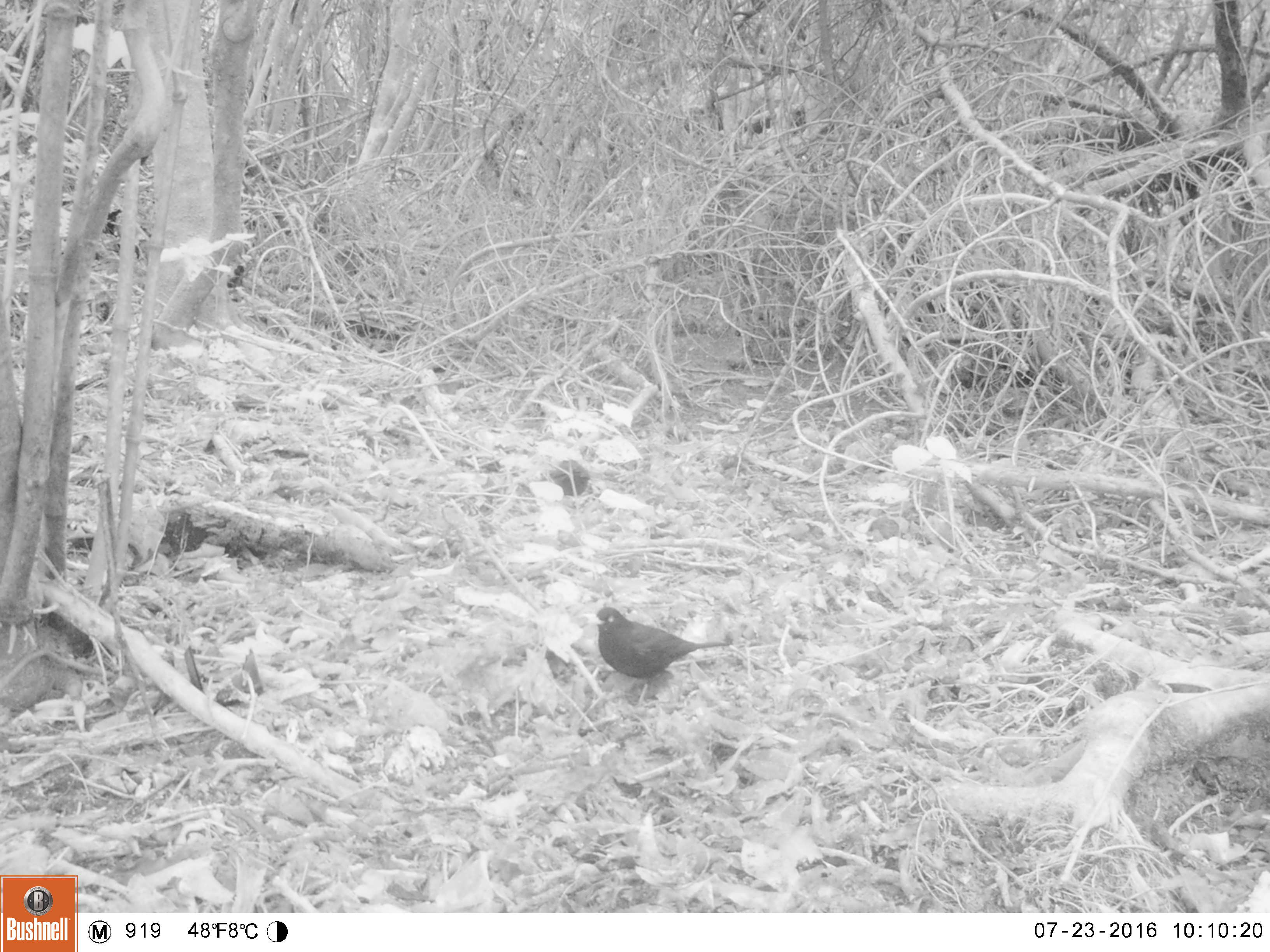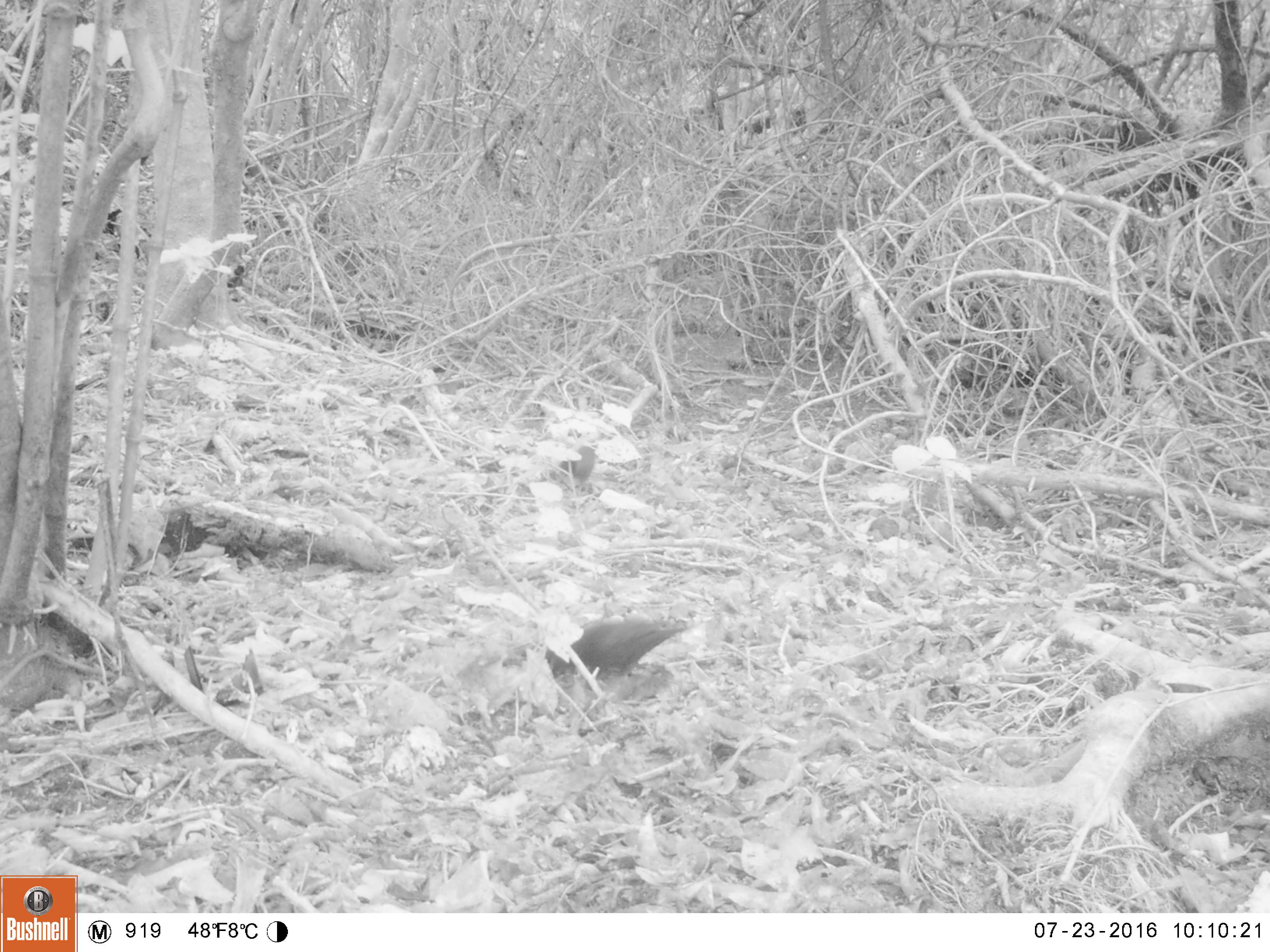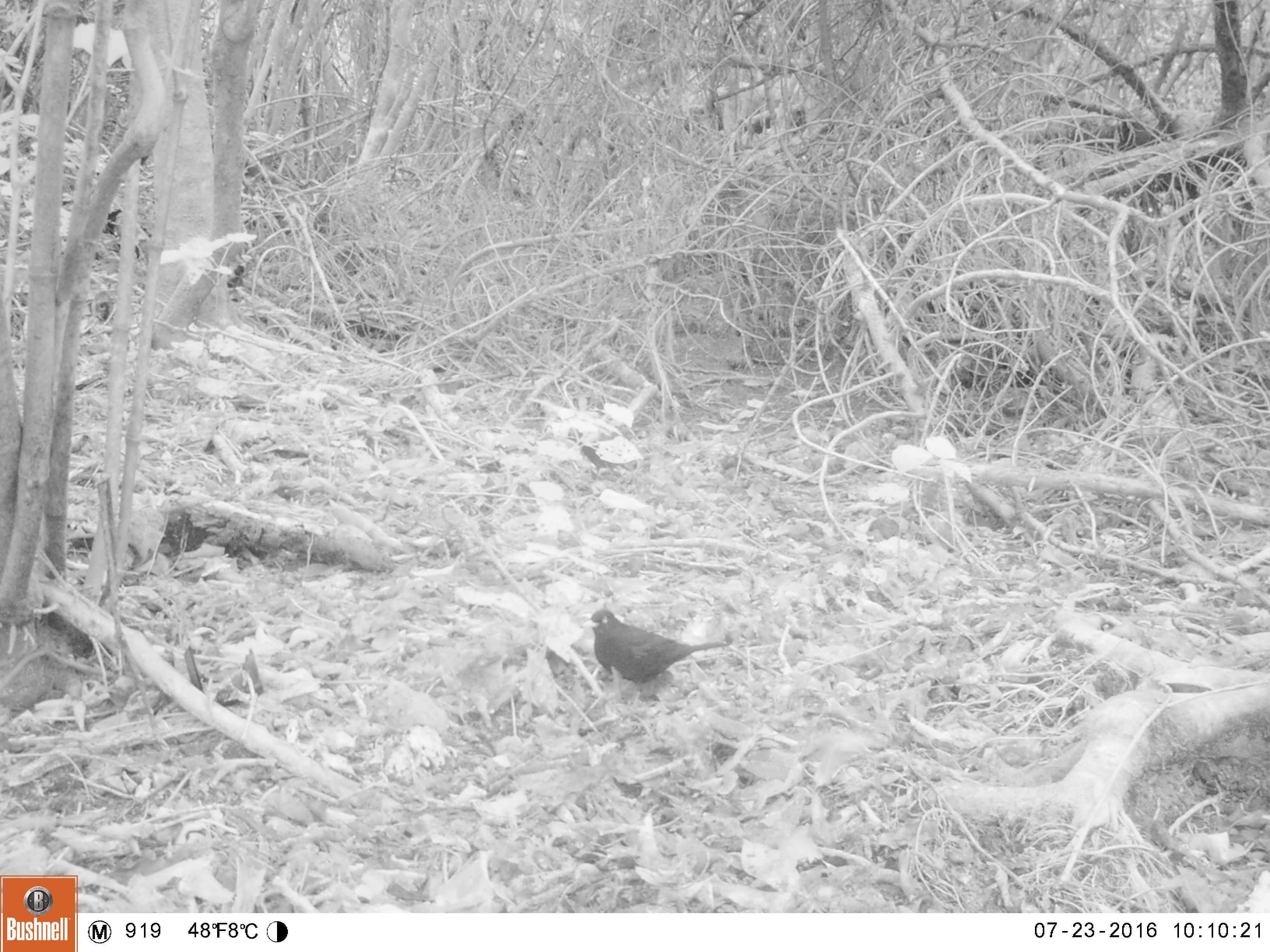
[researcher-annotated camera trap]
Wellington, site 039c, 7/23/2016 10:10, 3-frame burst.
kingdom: Animalia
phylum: Chordata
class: Aves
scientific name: Aves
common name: bird